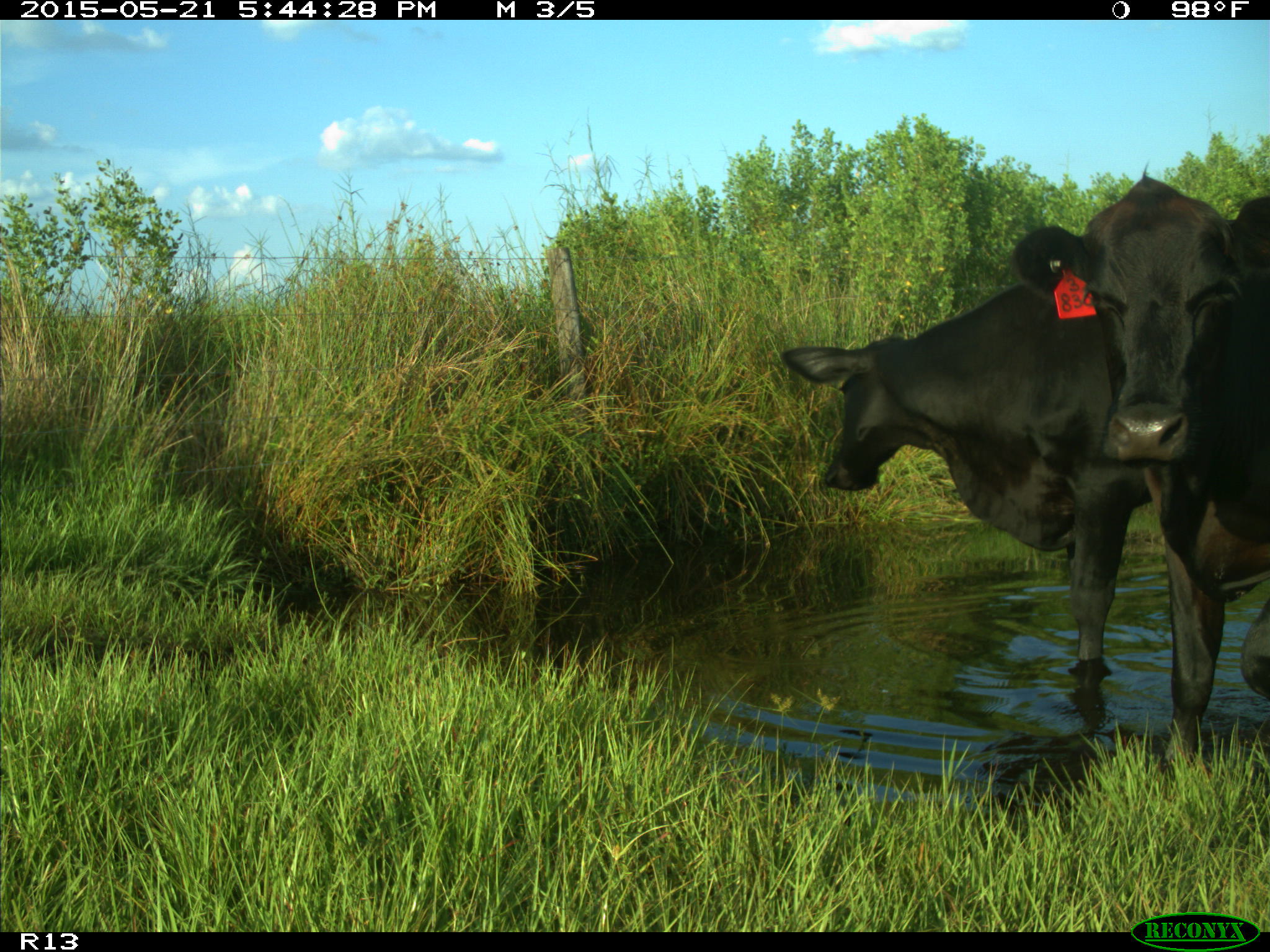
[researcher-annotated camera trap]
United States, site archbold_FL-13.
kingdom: Animalia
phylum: Chordata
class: Mammalia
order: Artiodactyla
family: Bovidae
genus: Bos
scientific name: Bos taurus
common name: domestic cow